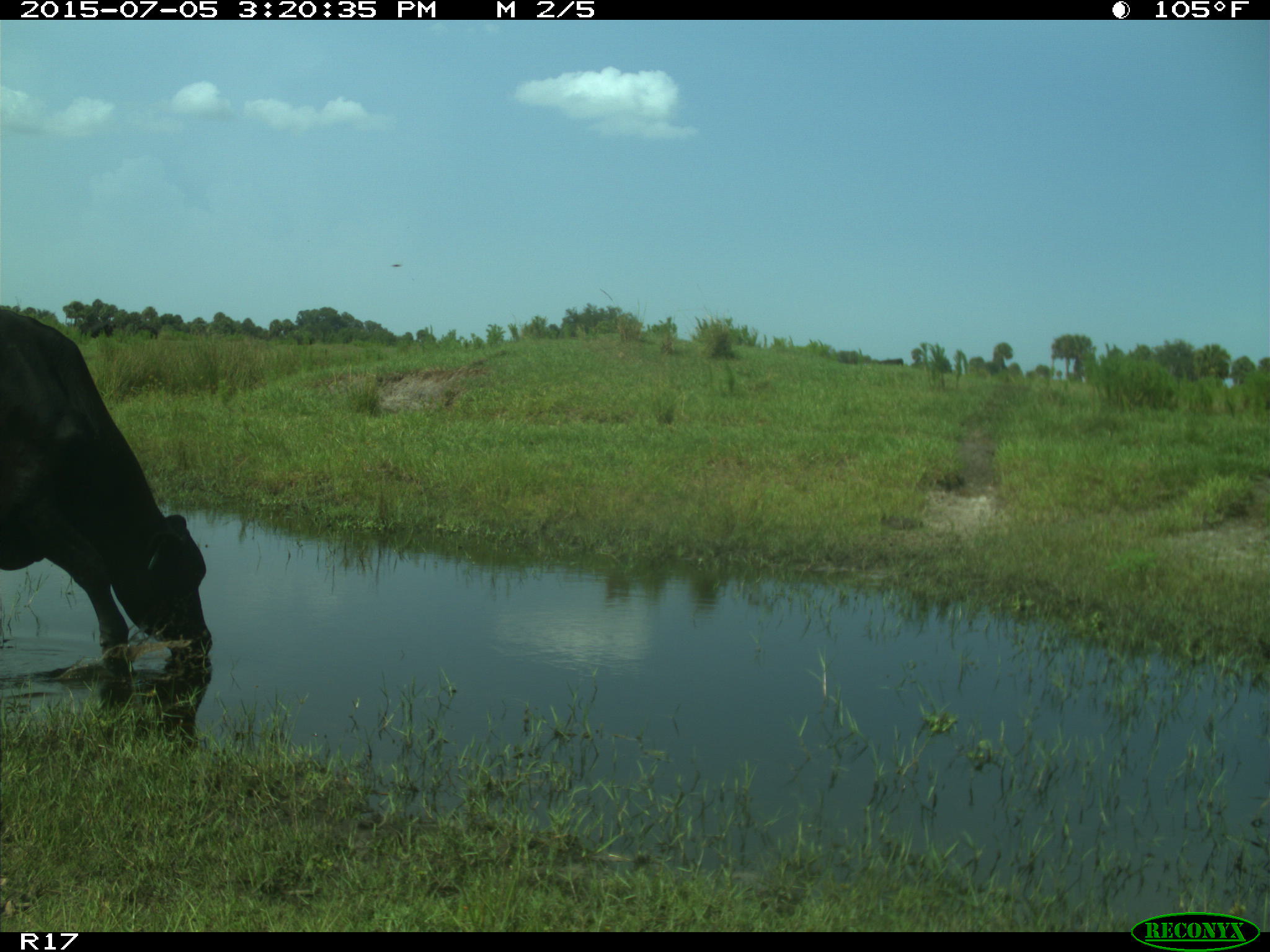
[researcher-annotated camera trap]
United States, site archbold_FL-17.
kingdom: Animalia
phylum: Chordata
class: Mammalia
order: Artiodactyla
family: Bovidae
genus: Bos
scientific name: Bos taurus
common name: domestic cow